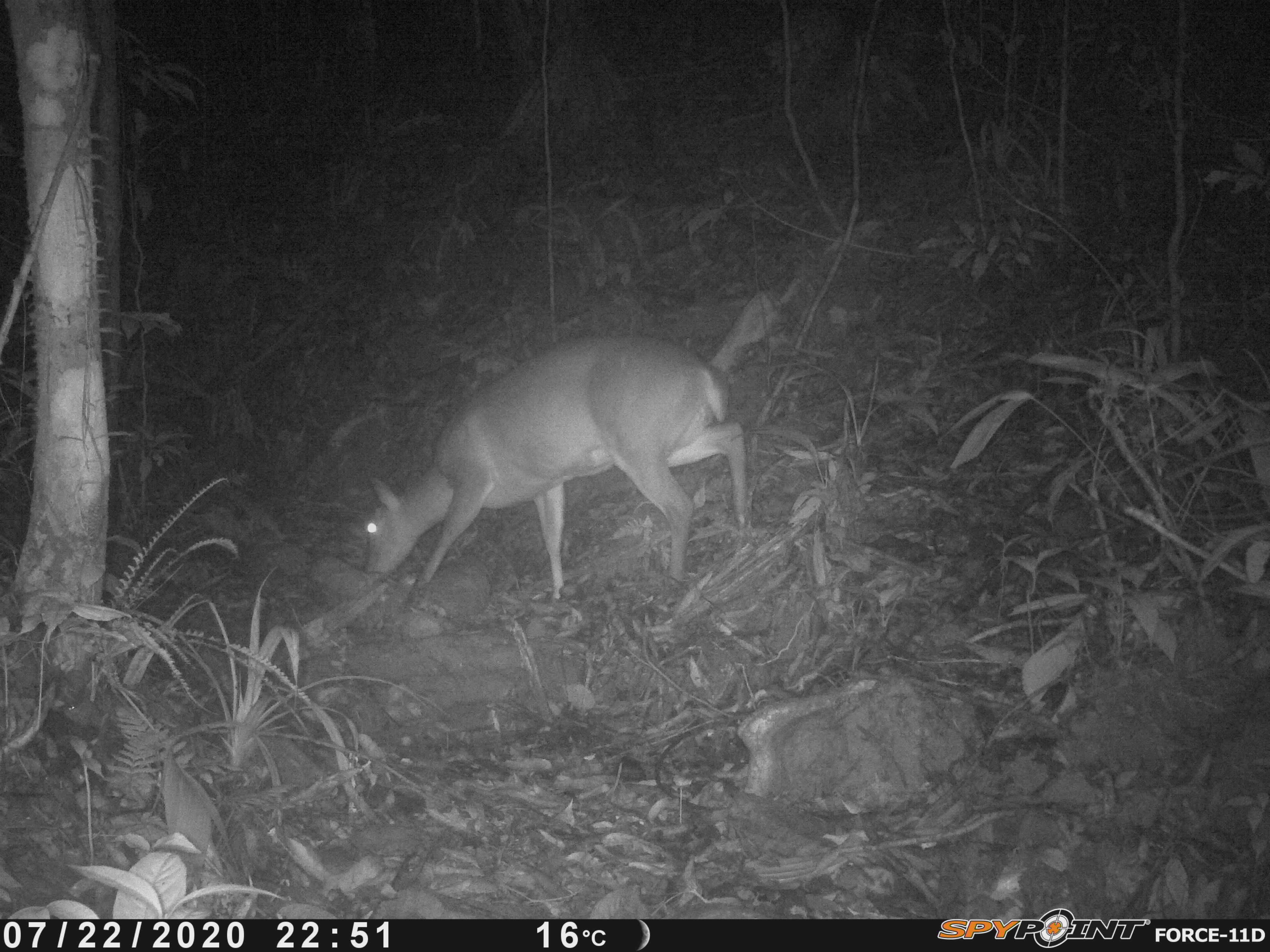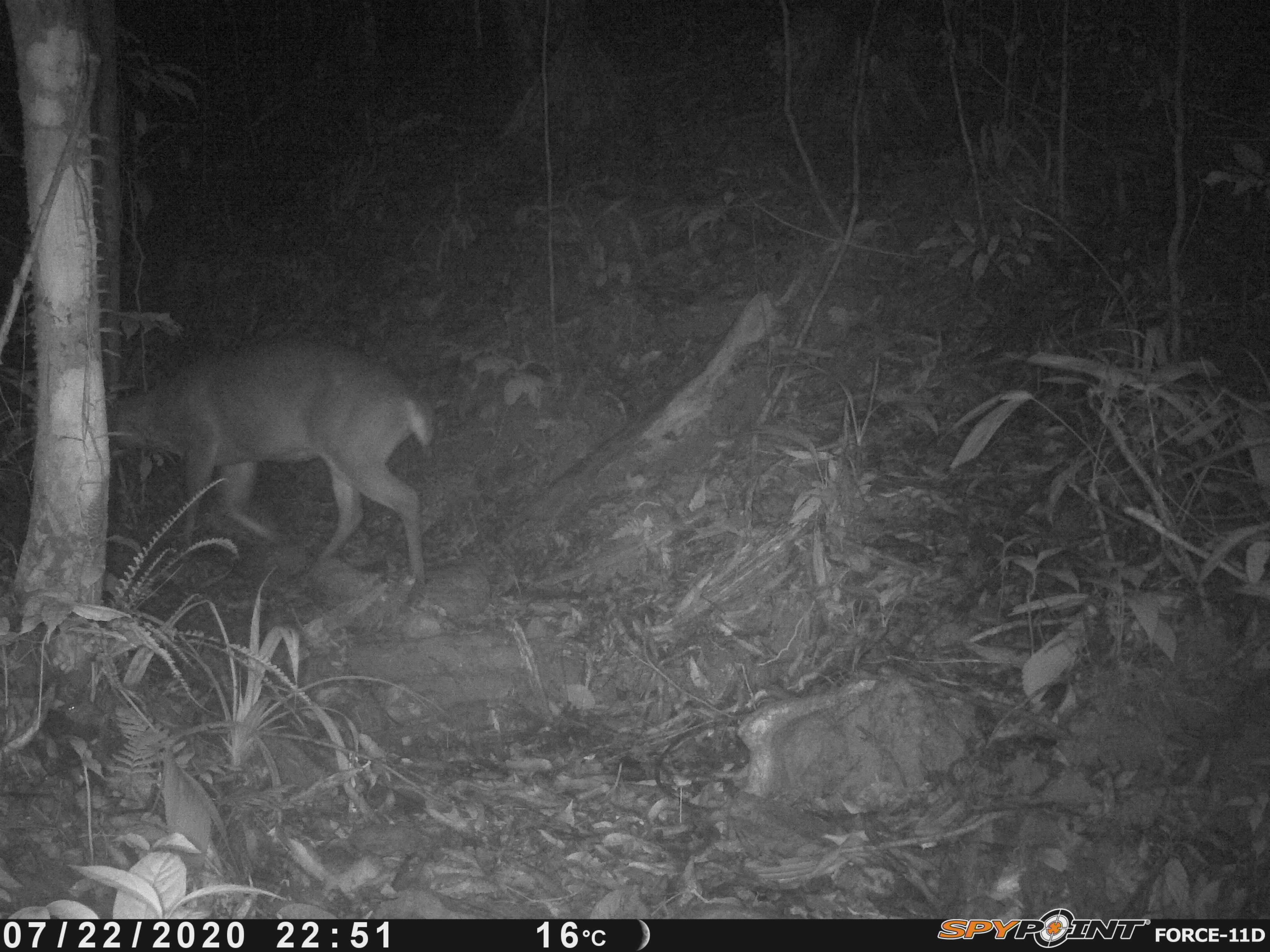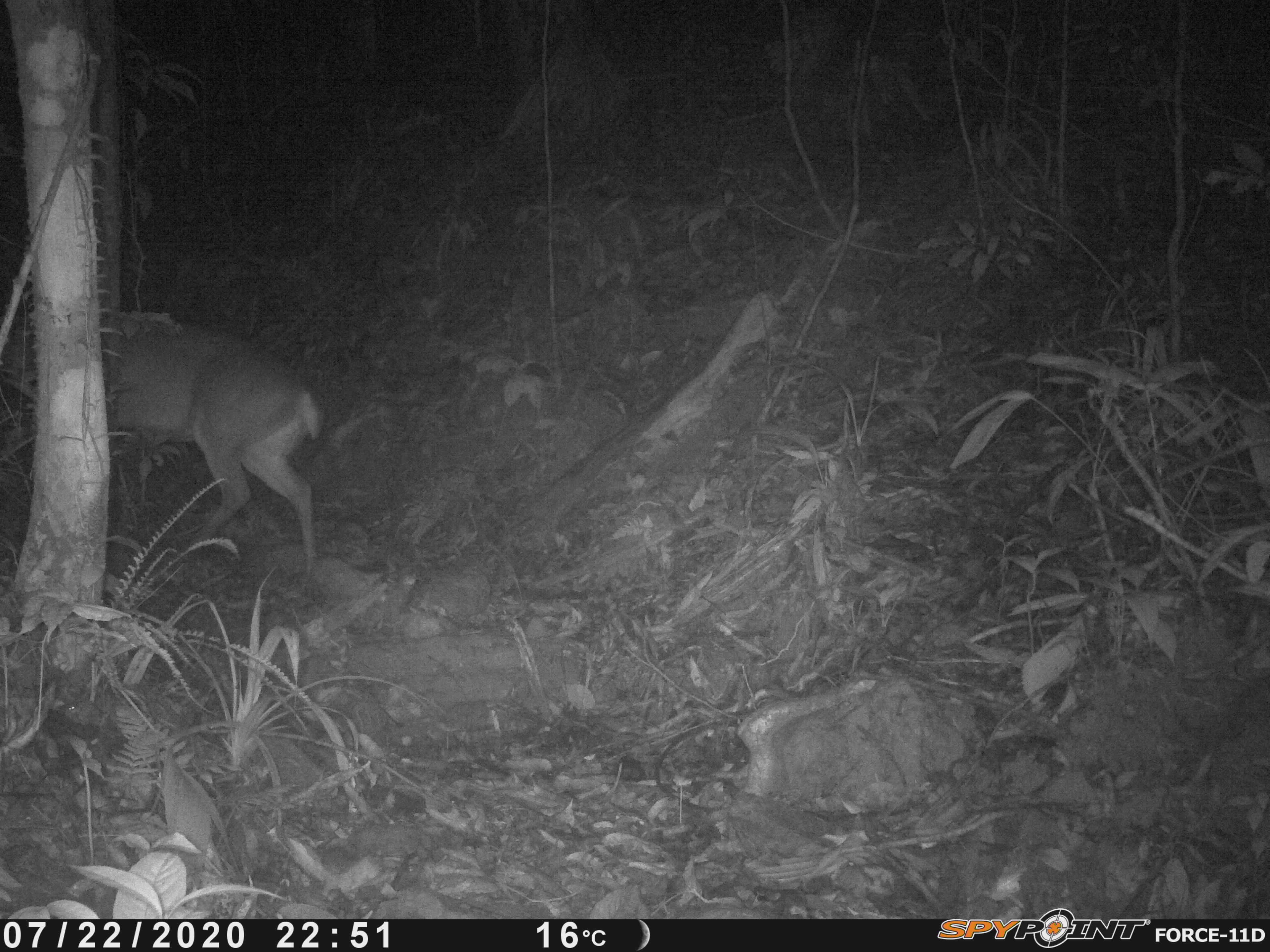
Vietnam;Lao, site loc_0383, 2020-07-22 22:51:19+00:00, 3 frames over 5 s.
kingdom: Animalia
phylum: Chordata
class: Mammalia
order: Artiodactyla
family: Cervidae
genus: Muntiacus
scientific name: Muntiacus vuquangensis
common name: large-antlered muntjac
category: large antlered muntjac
Large antlered muntjac (large-antlered muntjac) (Muntiacus vuquangensis). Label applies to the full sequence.